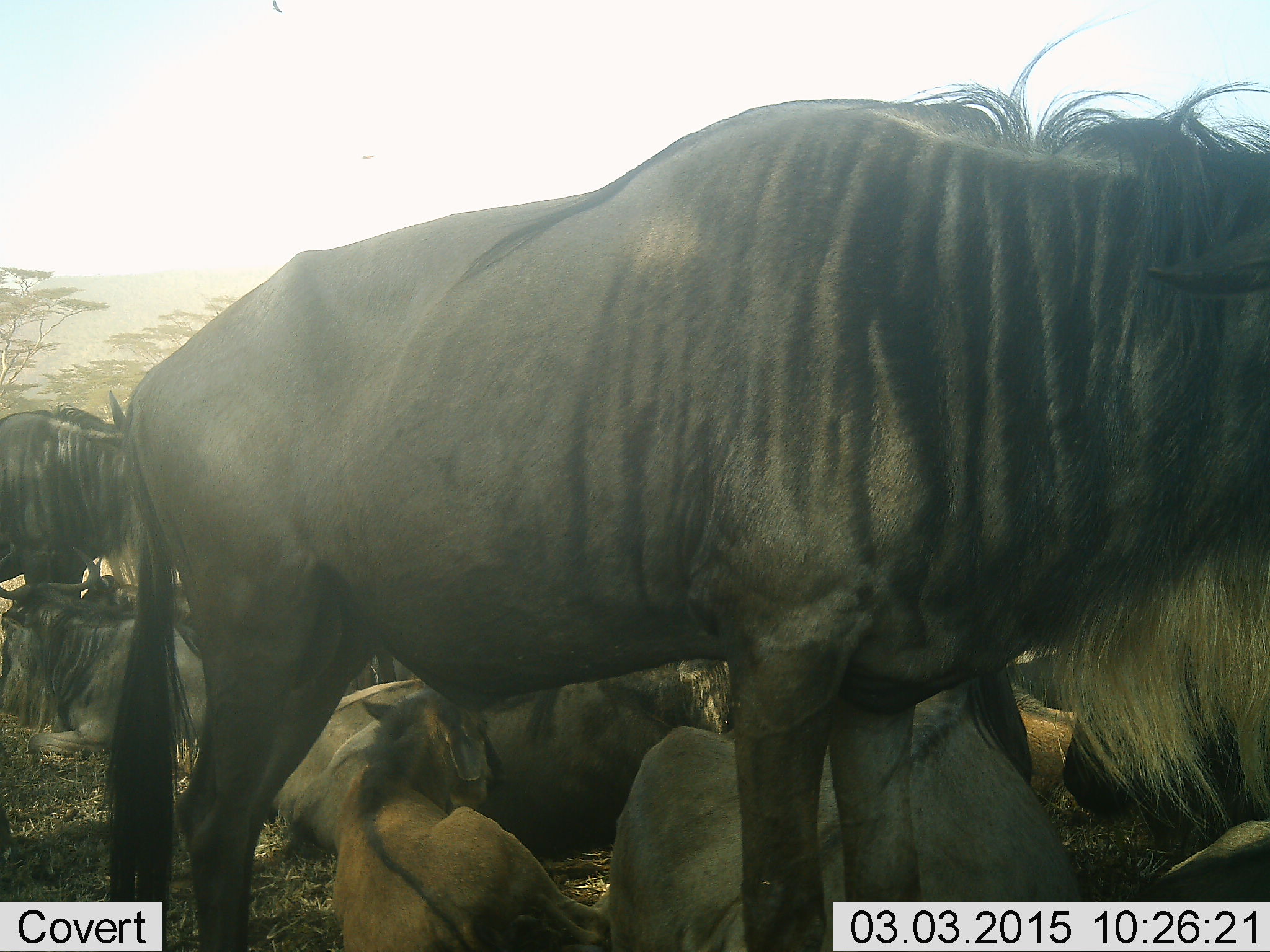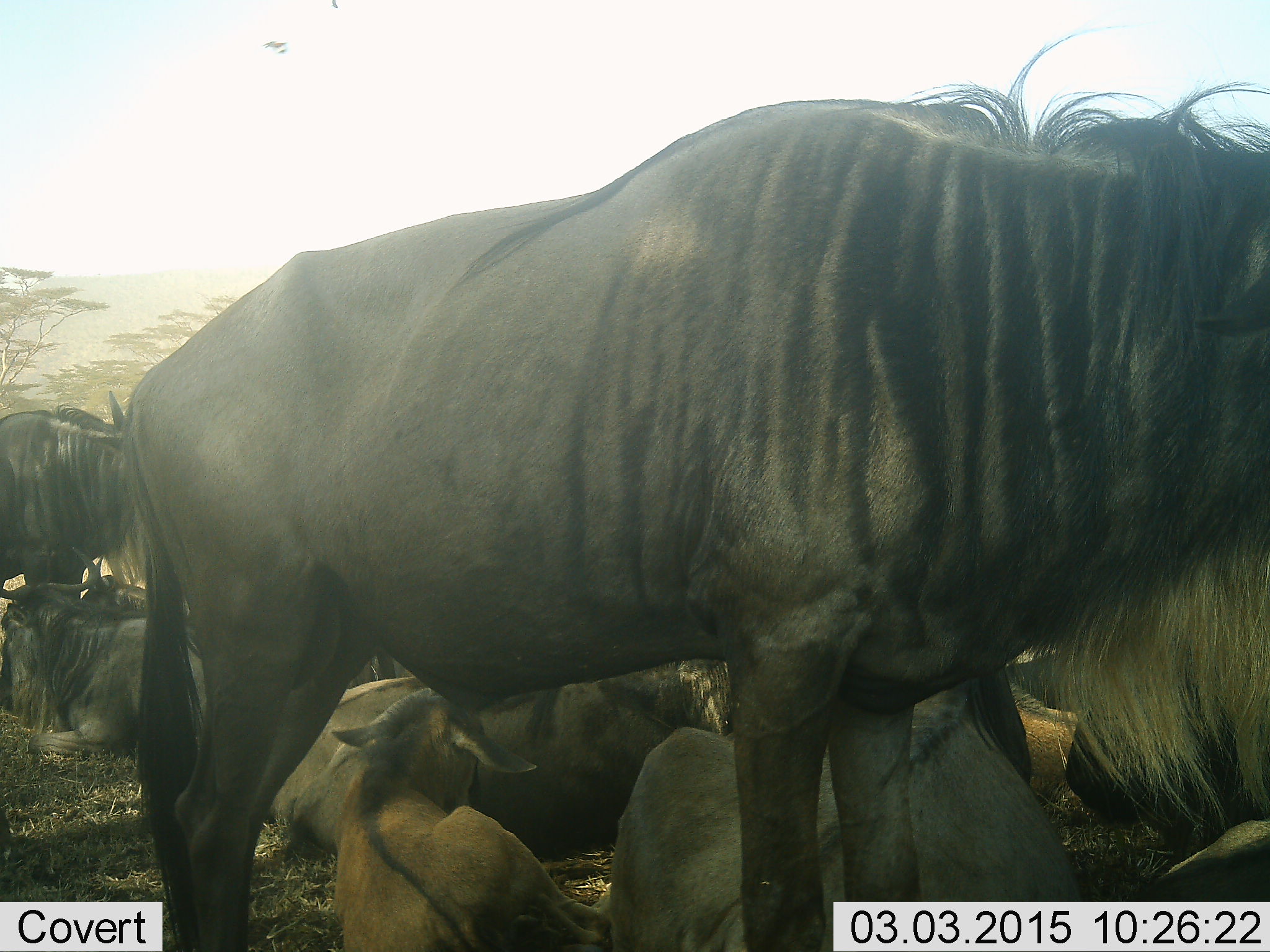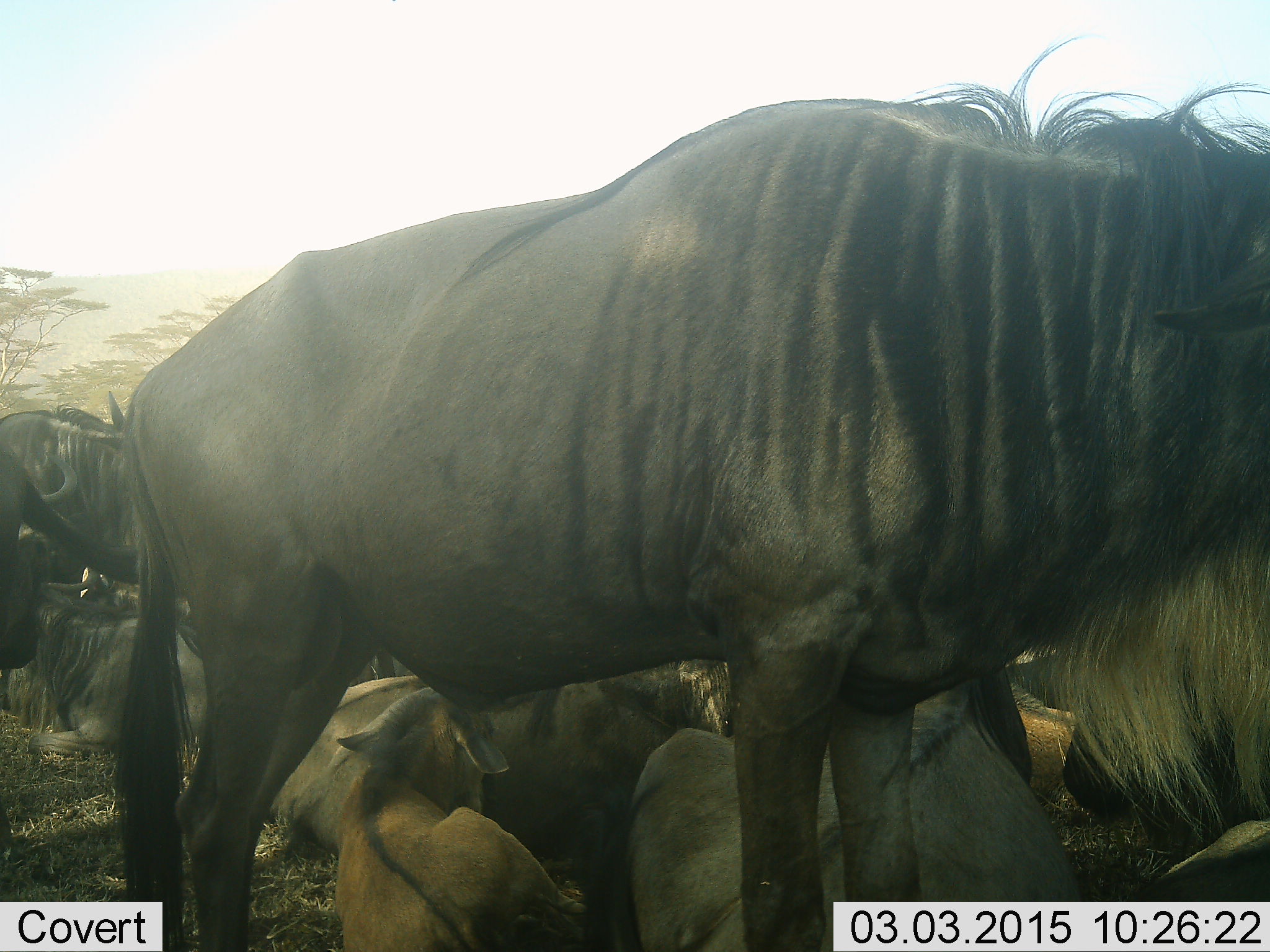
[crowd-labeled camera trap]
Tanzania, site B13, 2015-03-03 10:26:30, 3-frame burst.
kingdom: Animalia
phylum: Chordata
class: Mammalia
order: Artiodactyla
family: Bovidae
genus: Connochaetes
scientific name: Connochaetes taurinus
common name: blue wildebeest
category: wildebeest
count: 8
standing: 70%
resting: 90%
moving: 10%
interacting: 10%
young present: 60%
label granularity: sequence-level